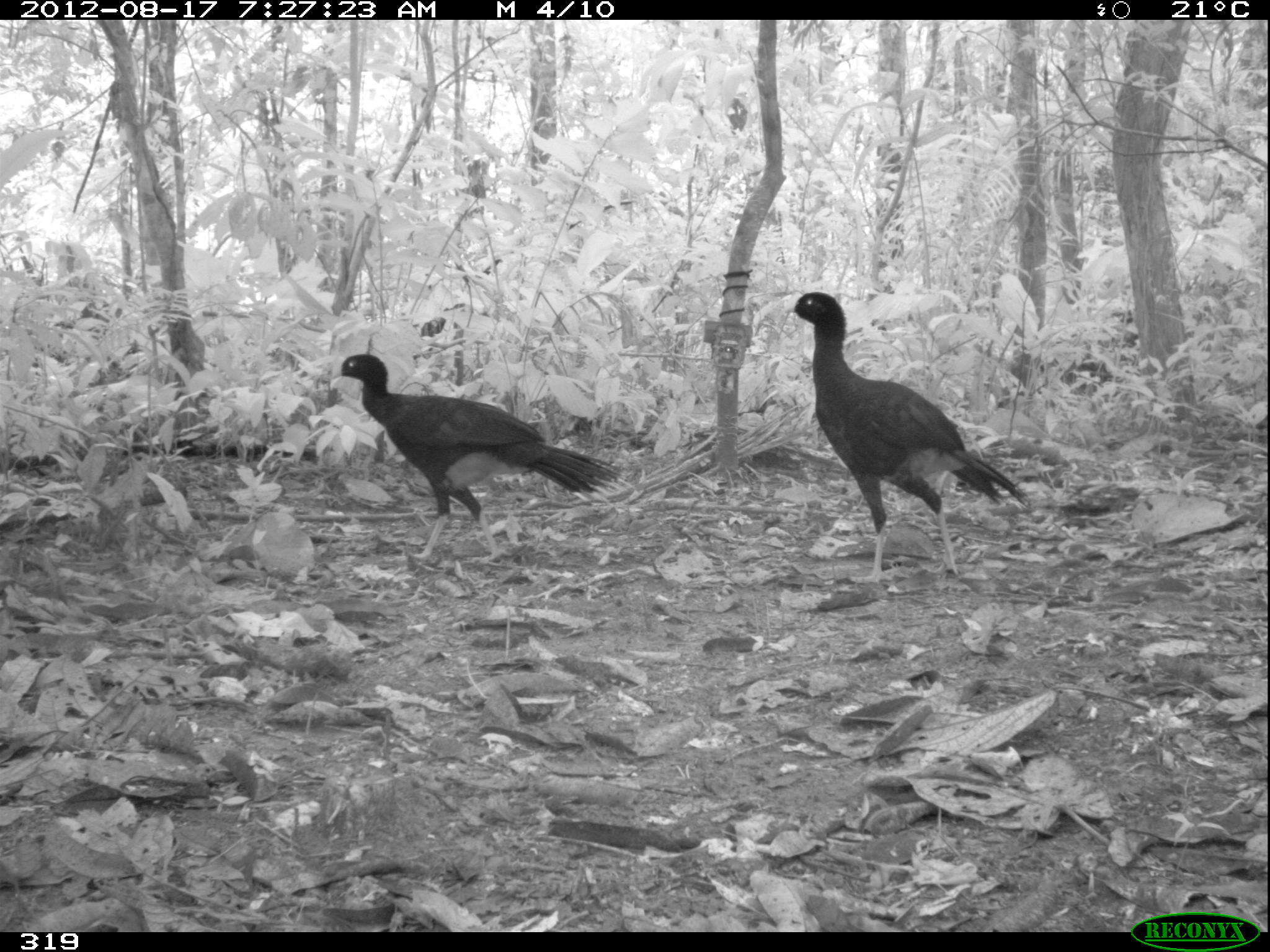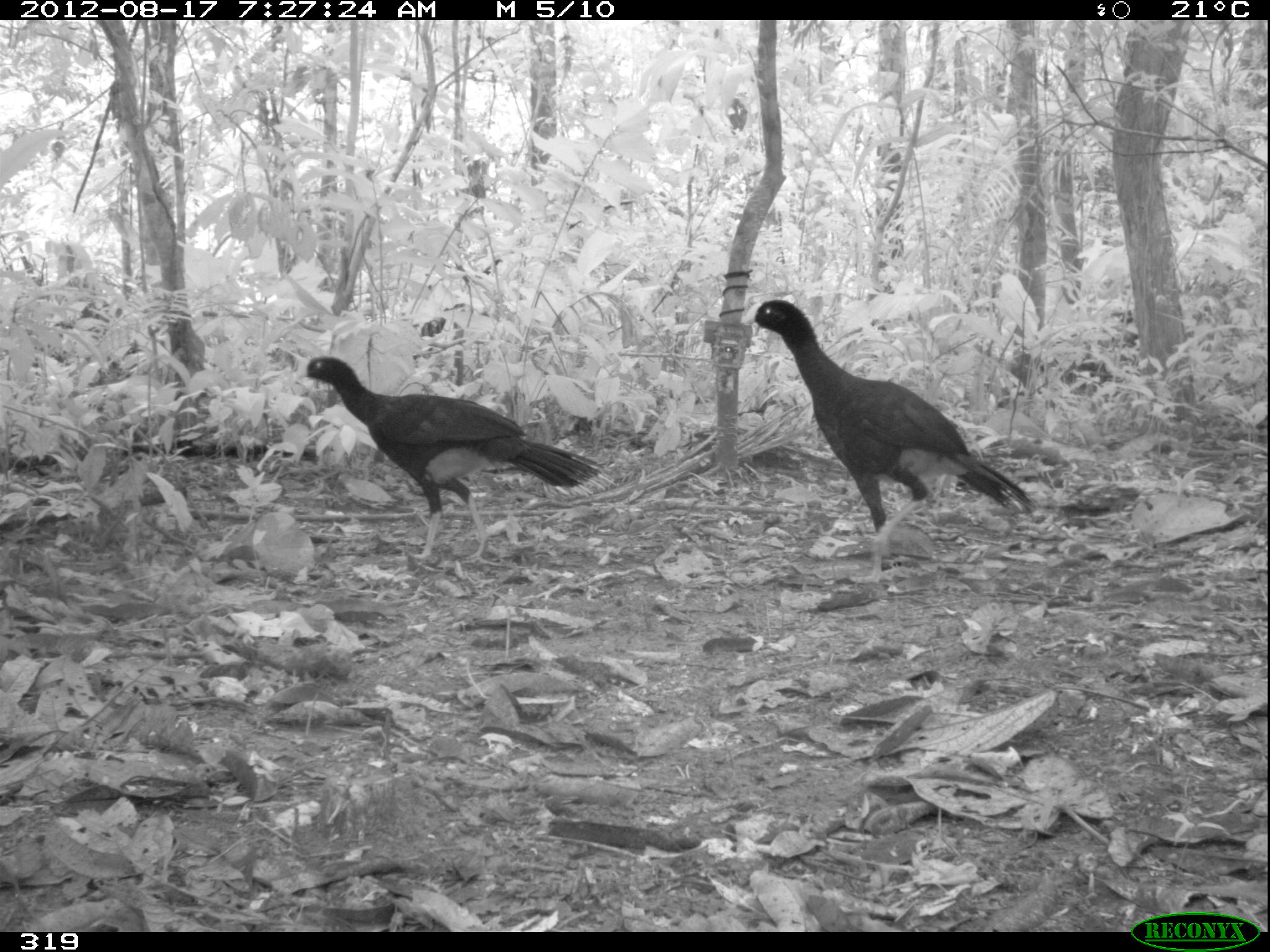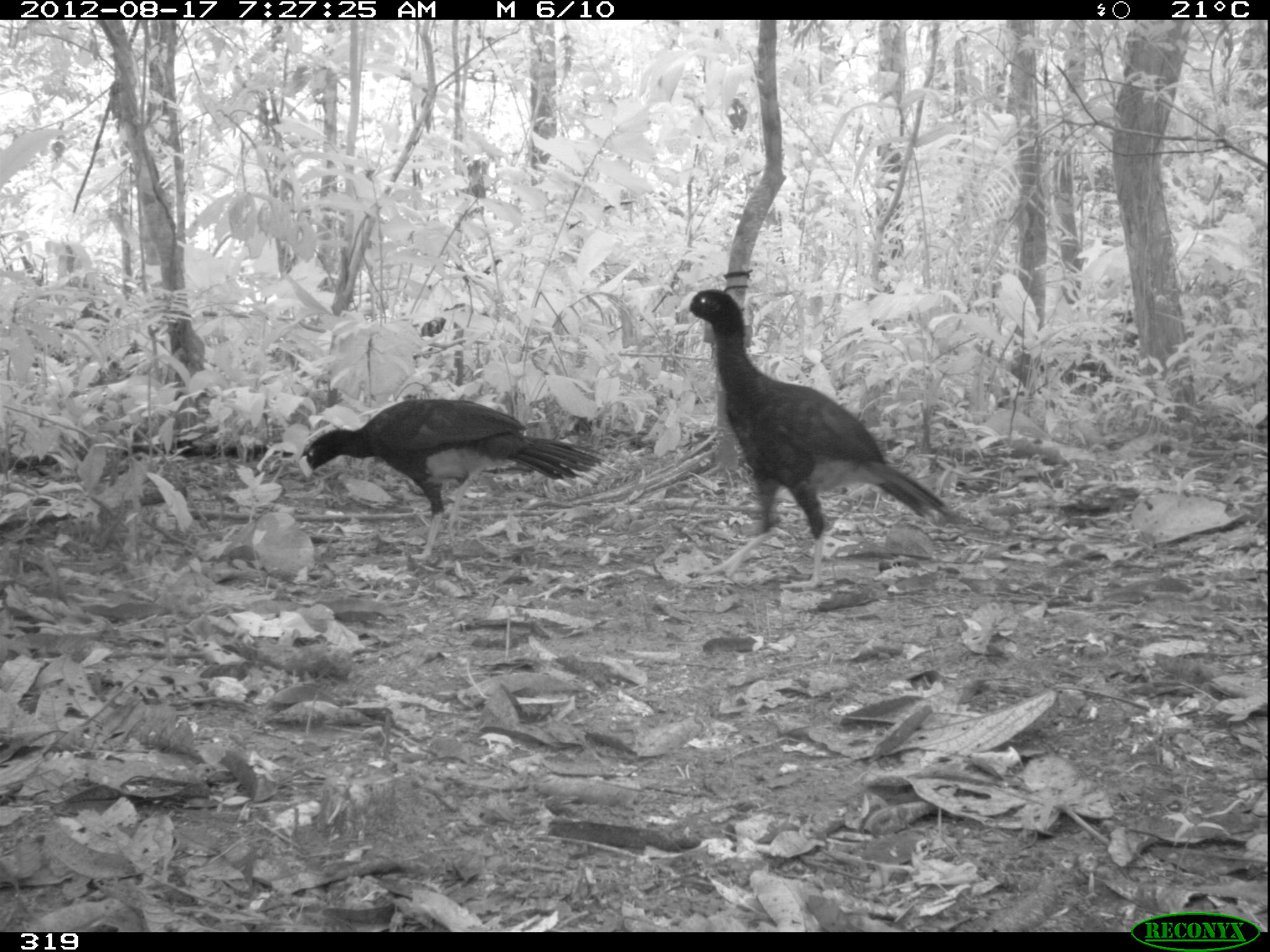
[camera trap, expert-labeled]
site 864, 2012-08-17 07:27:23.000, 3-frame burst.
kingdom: Animalia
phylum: Chordata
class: Aves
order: Galliformes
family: Cracidae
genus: Mitu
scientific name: Mitu tuberosum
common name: razor-billed curassow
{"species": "Mitu tuberosum (razor-billed curassow)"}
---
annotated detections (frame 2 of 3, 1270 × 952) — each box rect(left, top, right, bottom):
mitu tuberosum: rect(743, 298, 1041, 586); rect(297, 353, 618, 567)